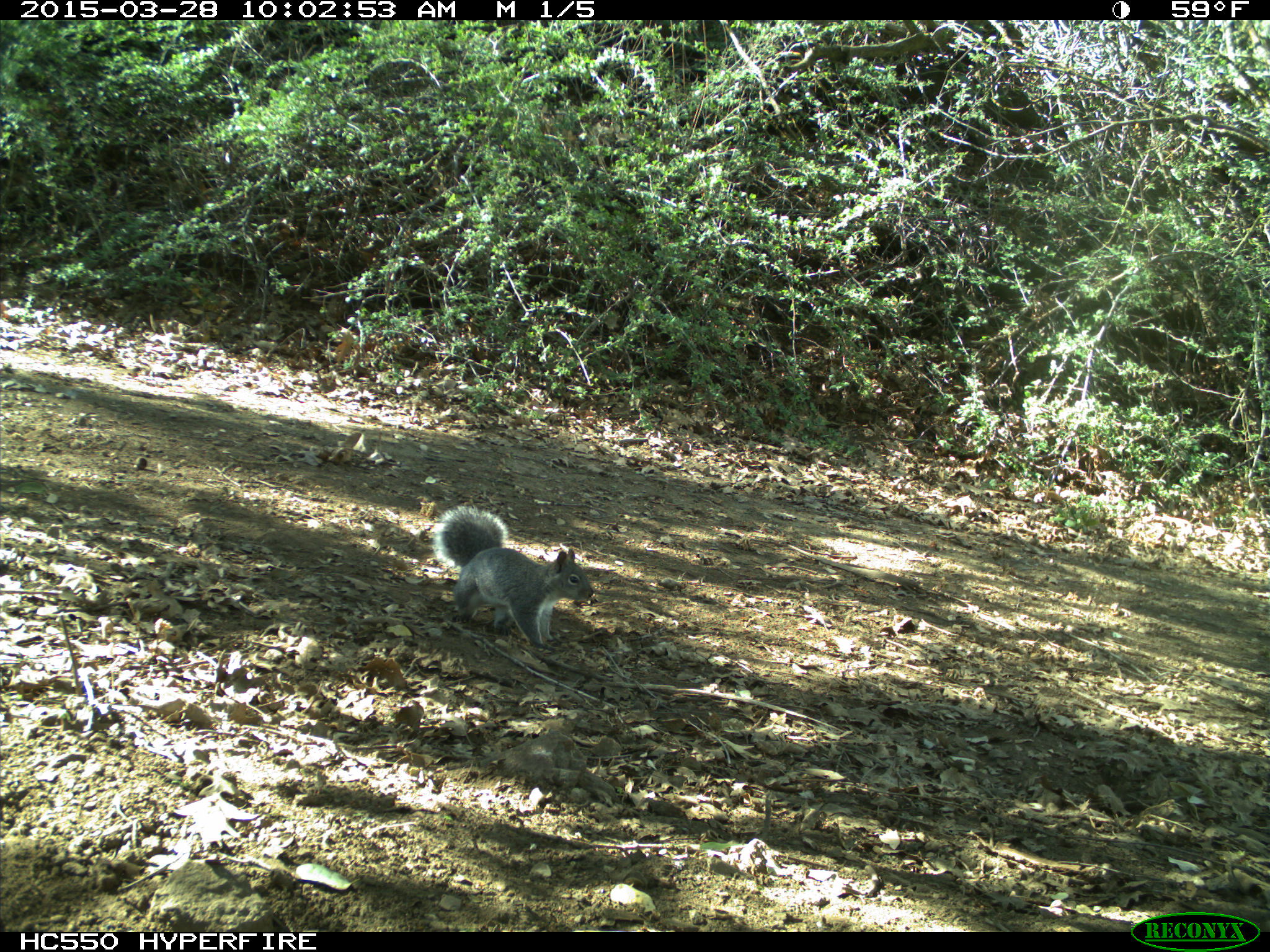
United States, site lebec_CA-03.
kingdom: Animalia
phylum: Chordata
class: Mammalia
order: Rodentia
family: Sciuridae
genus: Sciurus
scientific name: Sciurus carolinensis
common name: eastern gray squirrel